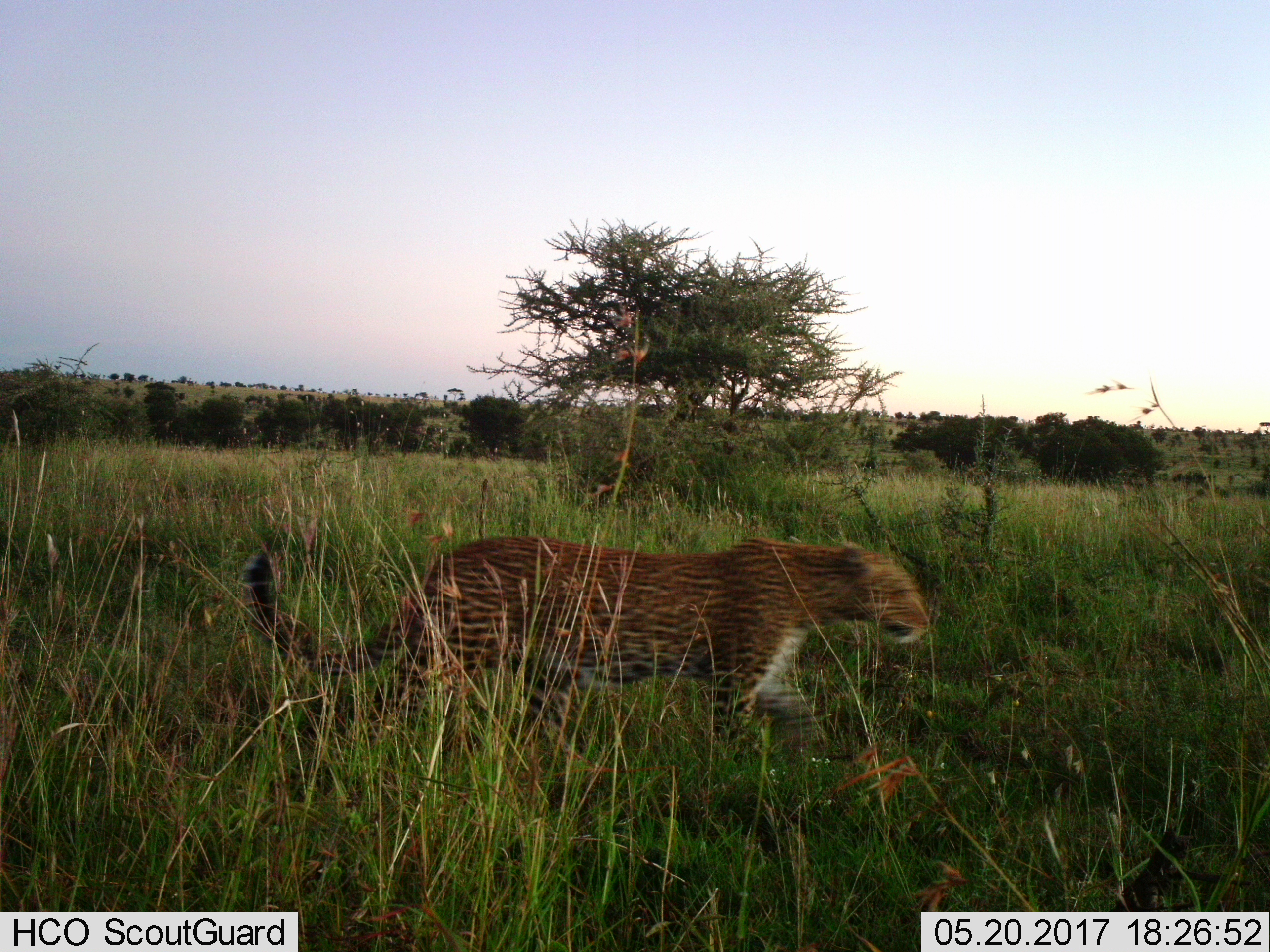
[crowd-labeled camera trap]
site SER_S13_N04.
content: unidentified animal